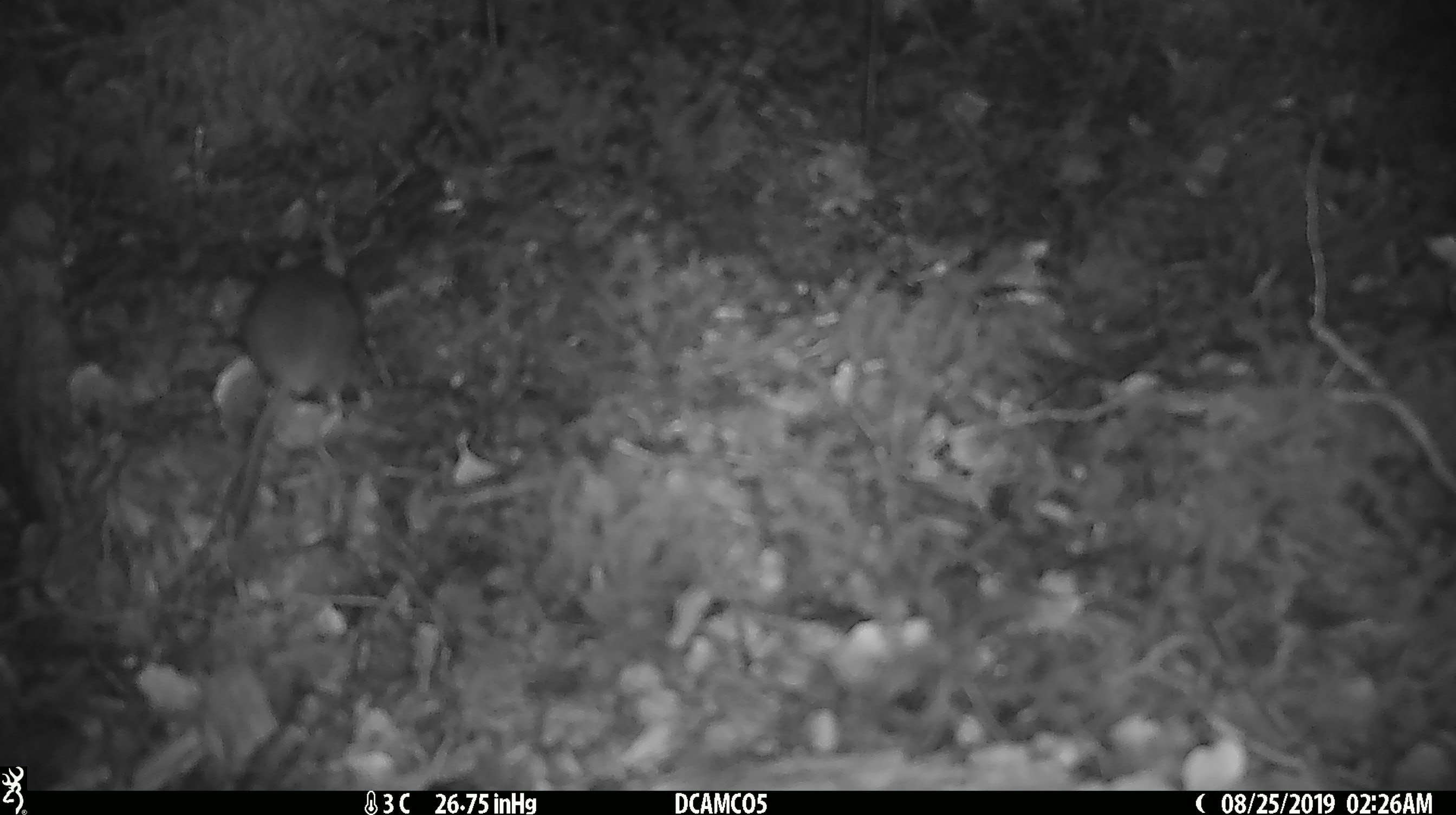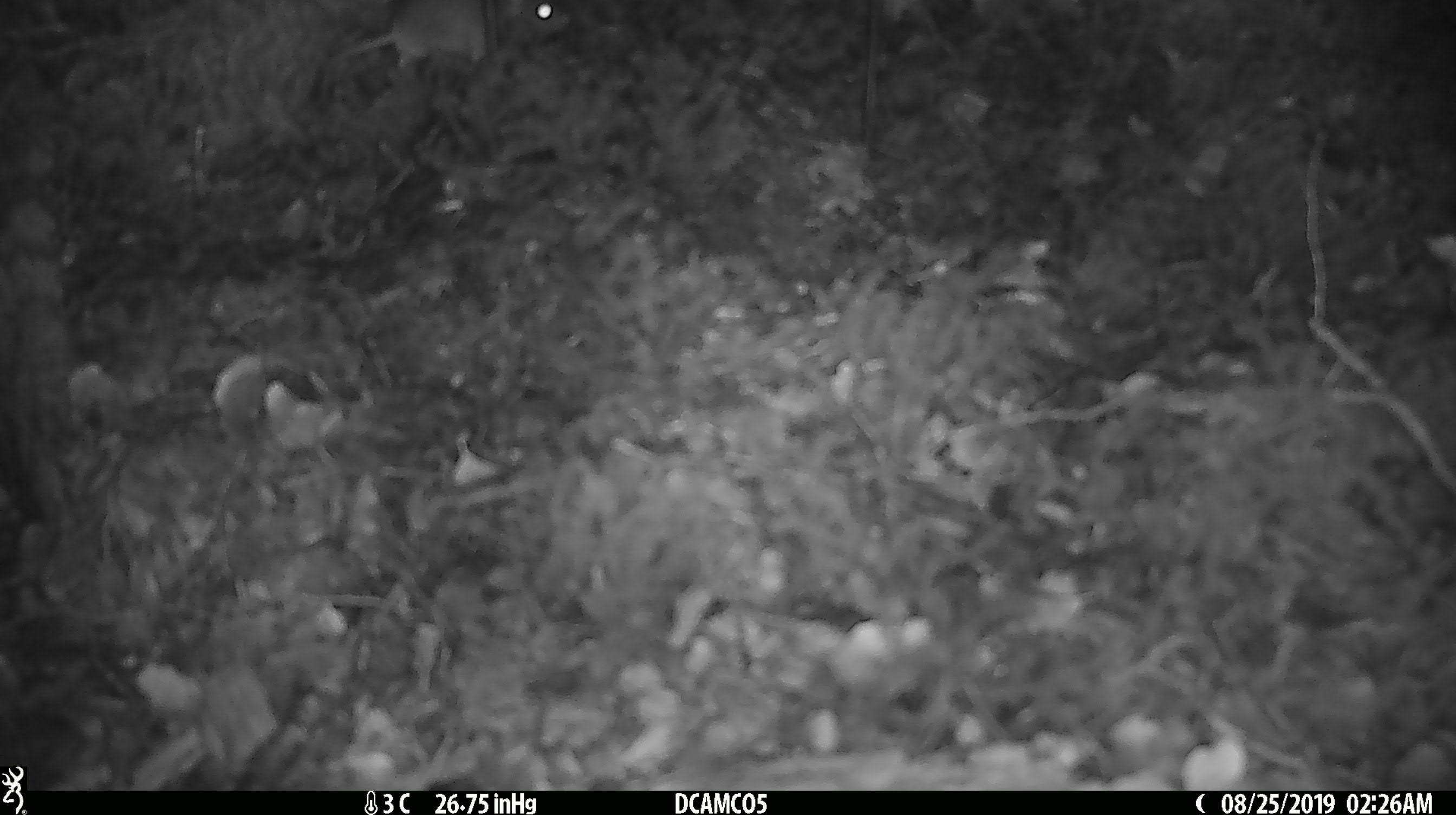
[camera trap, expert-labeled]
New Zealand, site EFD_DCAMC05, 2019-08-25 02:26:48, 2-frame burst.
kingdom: Animalia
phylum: Chordata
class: Mammalia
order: Rodentia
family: Muridae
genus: Mus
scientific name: Mus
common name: mouse